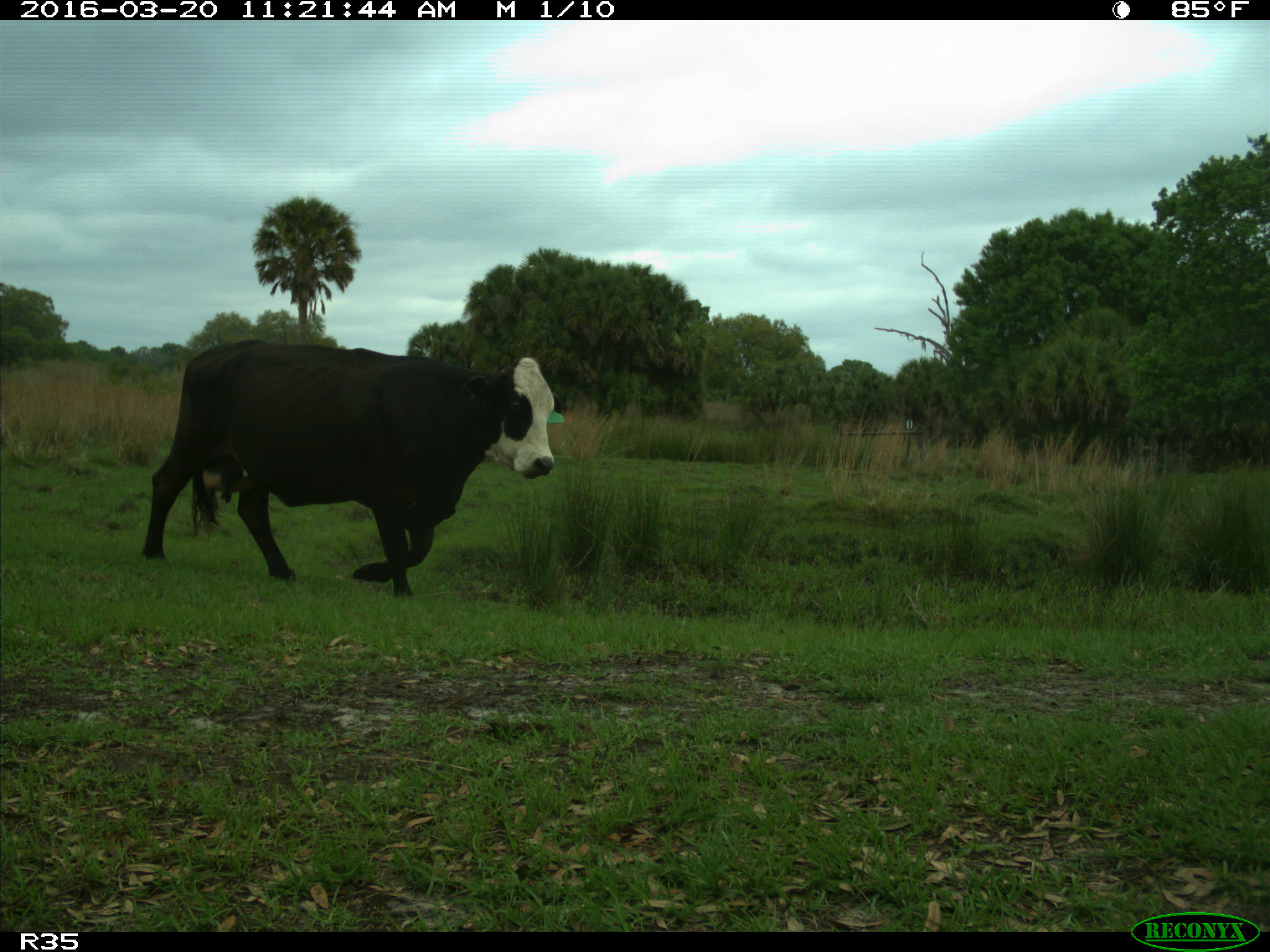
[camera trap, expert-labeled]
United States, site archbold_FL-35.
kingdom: Animalia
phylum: Chordata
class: Mammalia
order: Artiodactyla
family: Bovidae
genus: Bos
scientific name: Bos taurus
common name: domestic cow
Bos taurus (domestic cow).